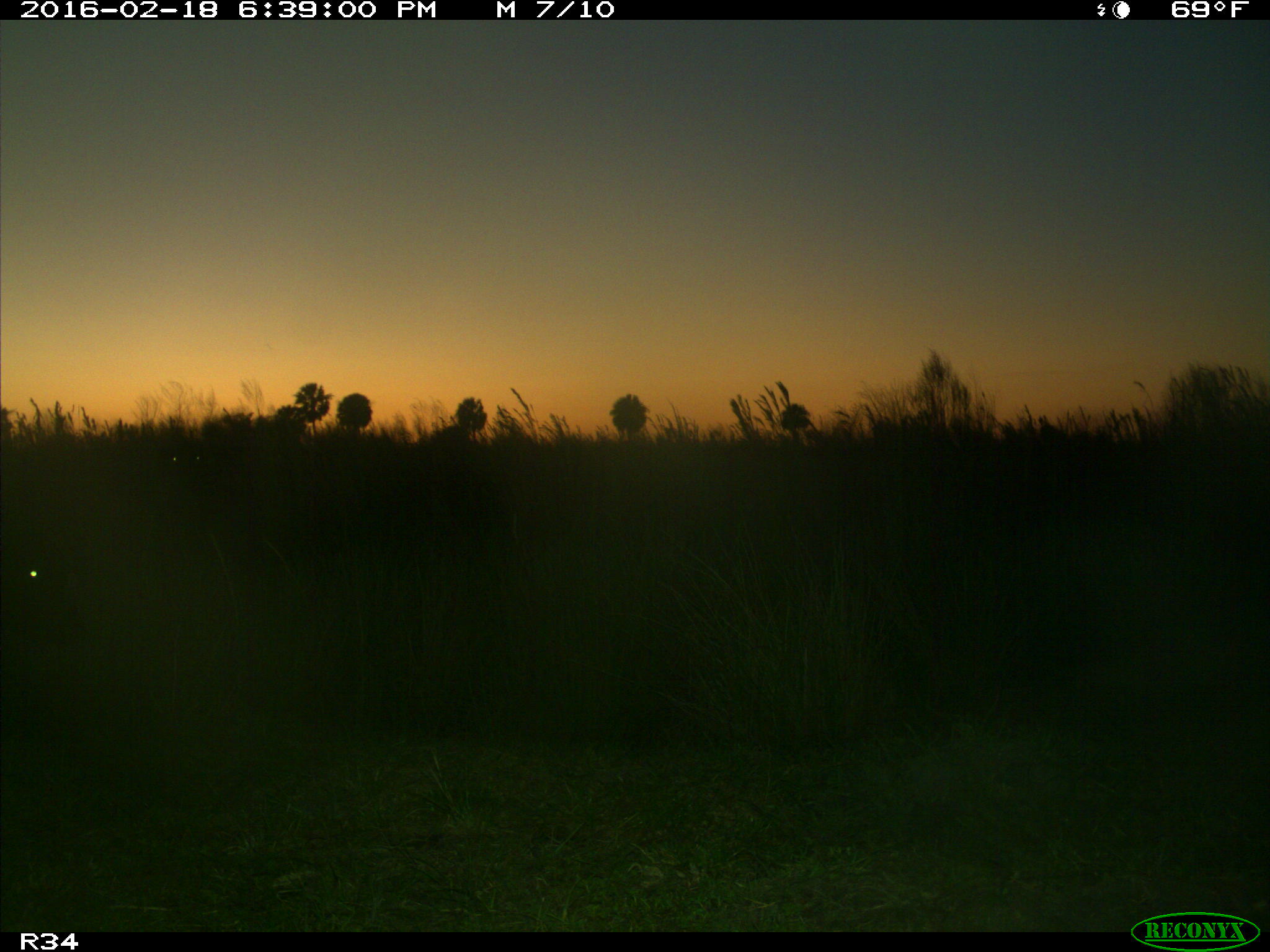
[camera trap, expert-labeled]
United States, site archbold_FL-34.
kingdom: Animalia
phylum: Chordata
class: Mammalia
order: Artiodactyla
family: Bovidae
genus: Bos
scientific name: Bos taurus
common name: domestic cow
Bos taurus (domestic cow).